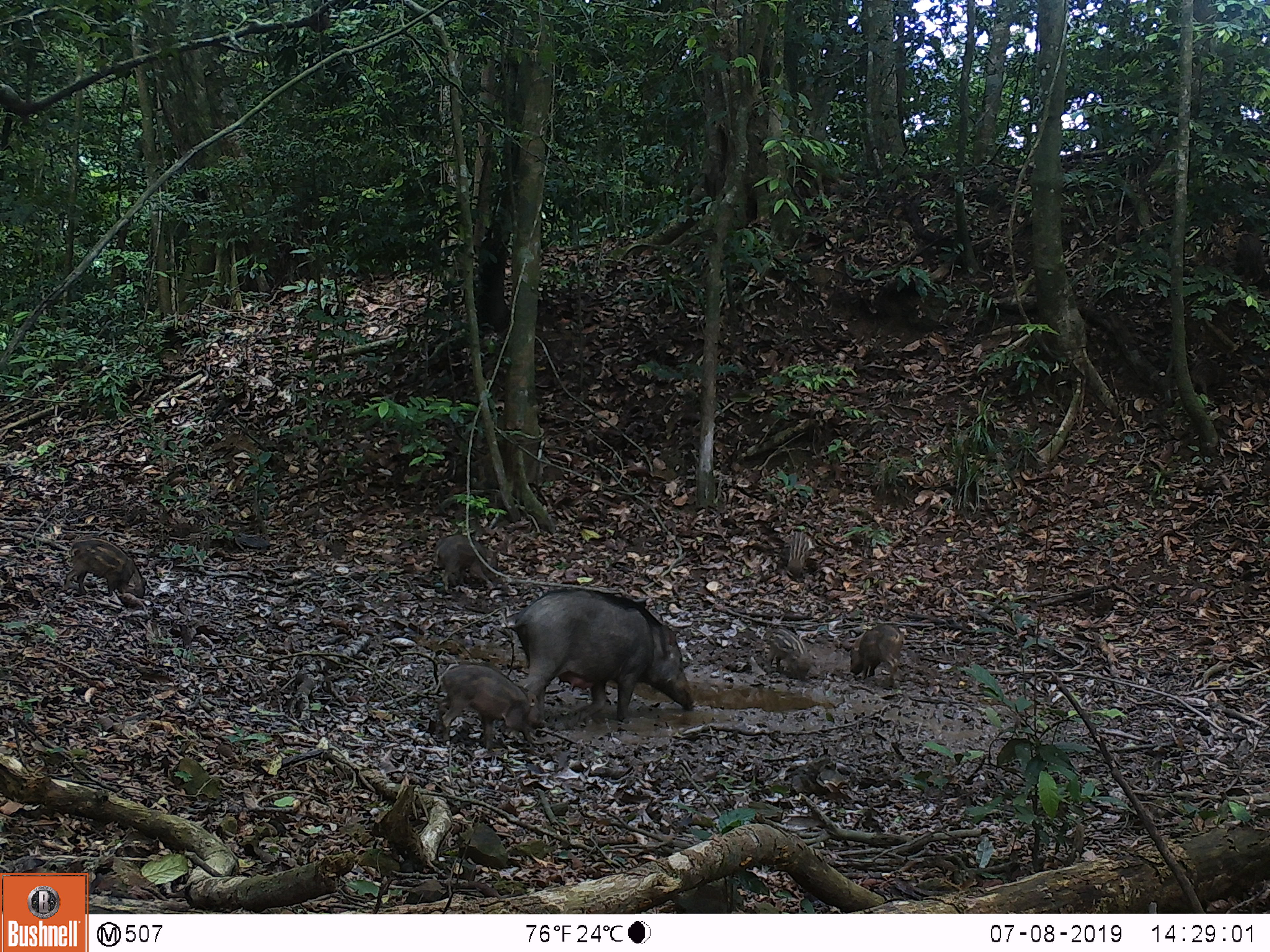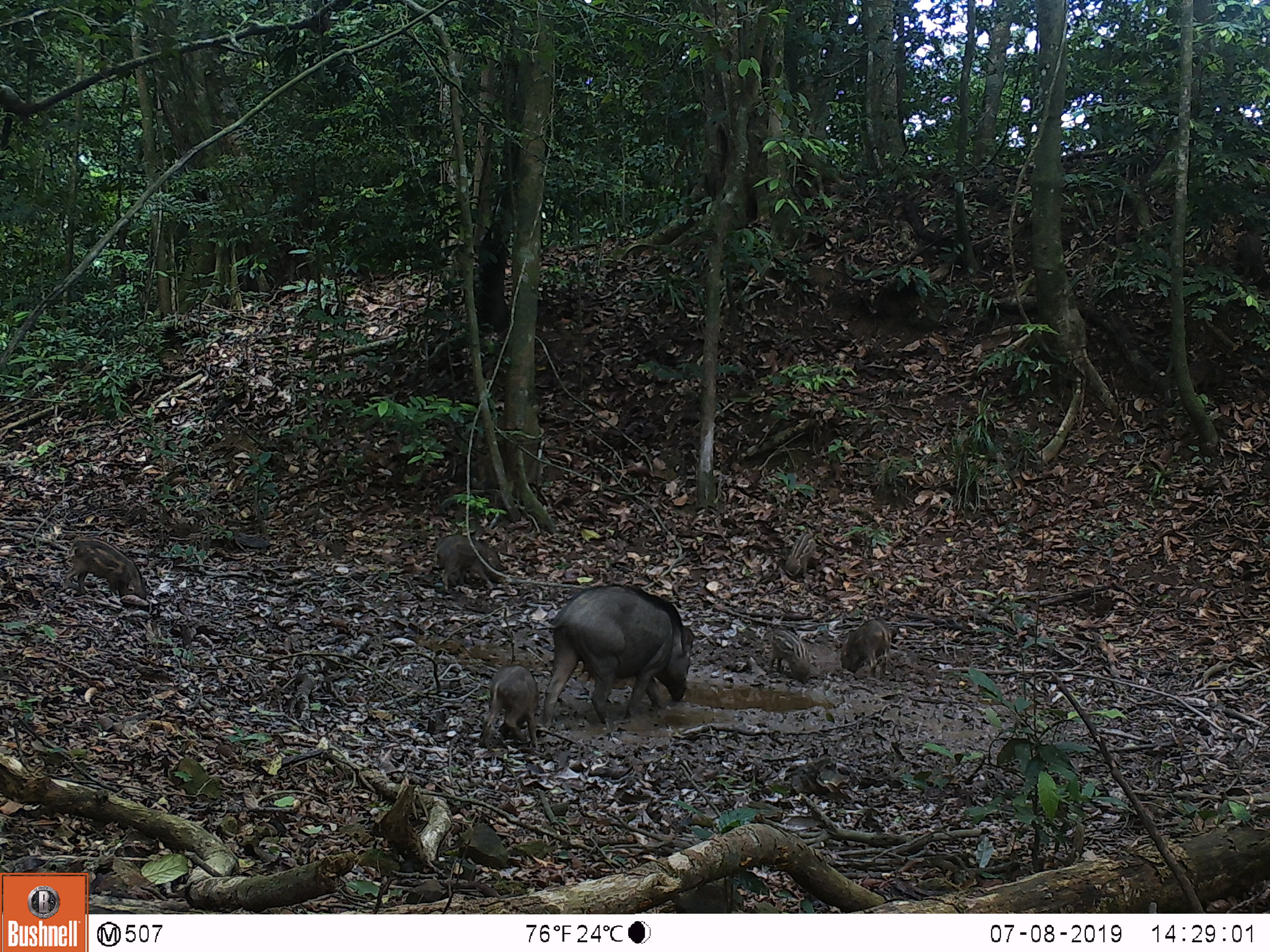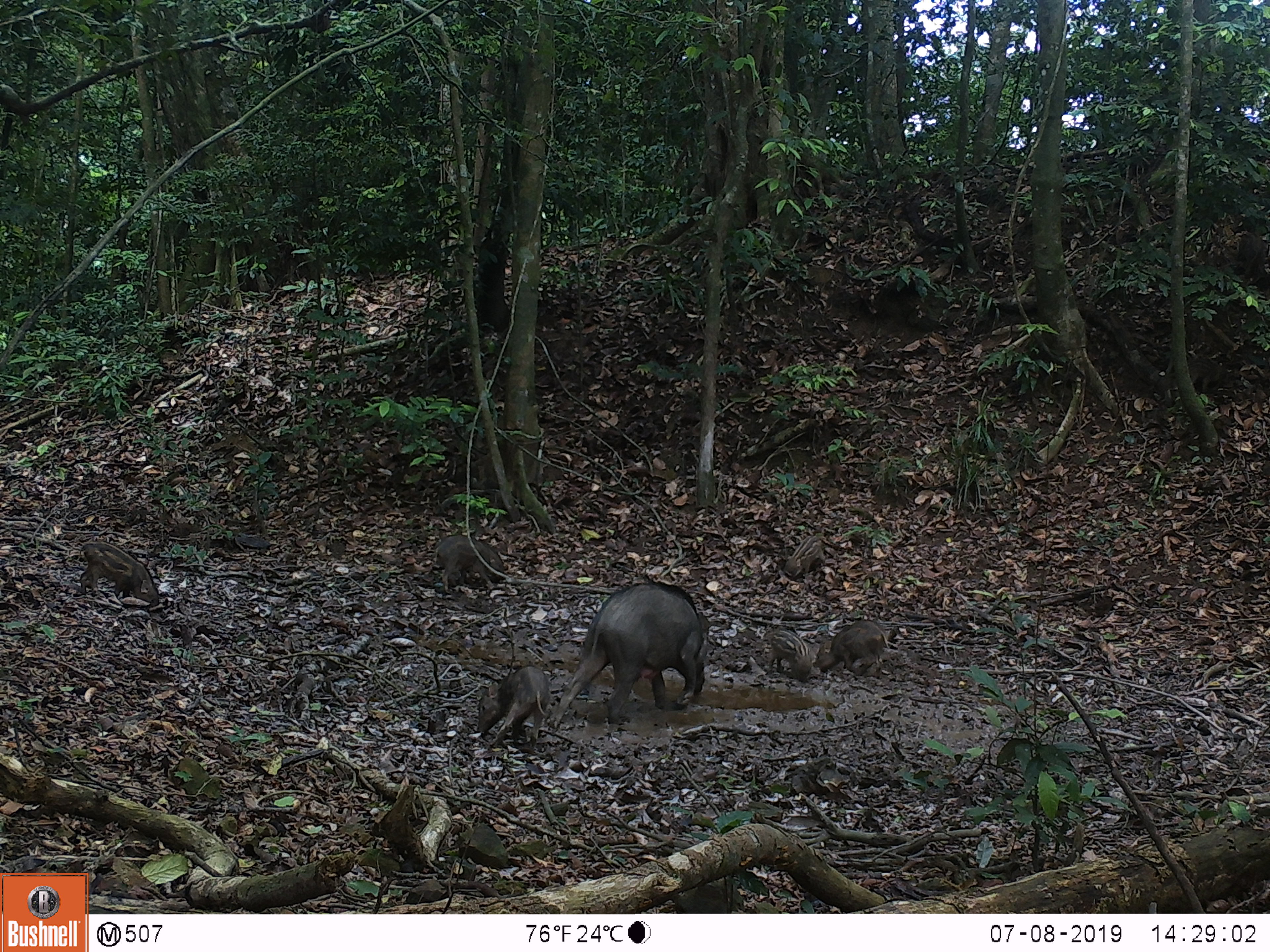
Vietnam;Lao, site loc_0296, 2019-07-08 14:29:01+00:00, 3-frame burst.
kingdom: Animalia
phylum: Chordata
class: Mammalia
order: Artiodactyla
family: Suidae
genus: Sus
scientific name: Sus scrofa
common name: eurasian wild pig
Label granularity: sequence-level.